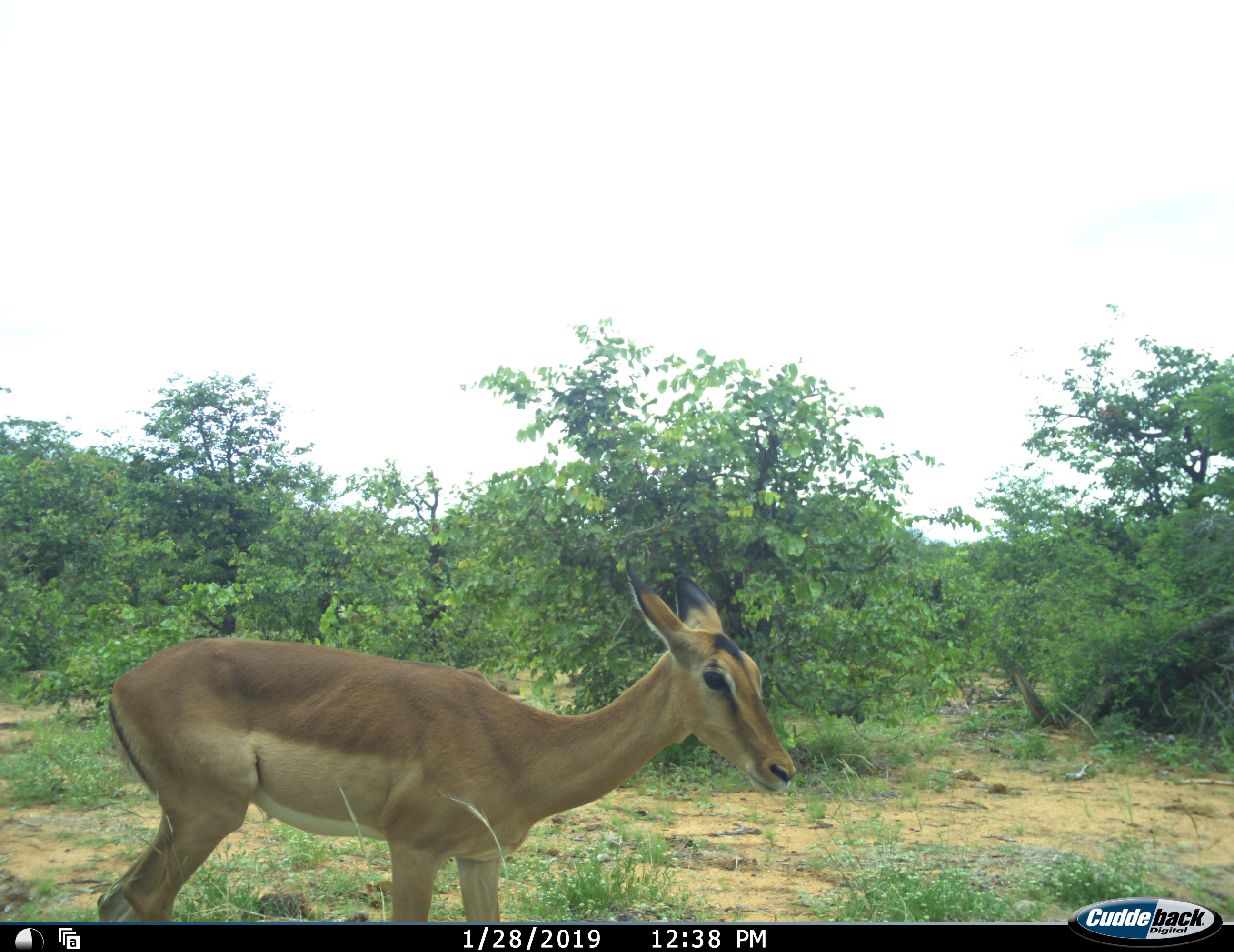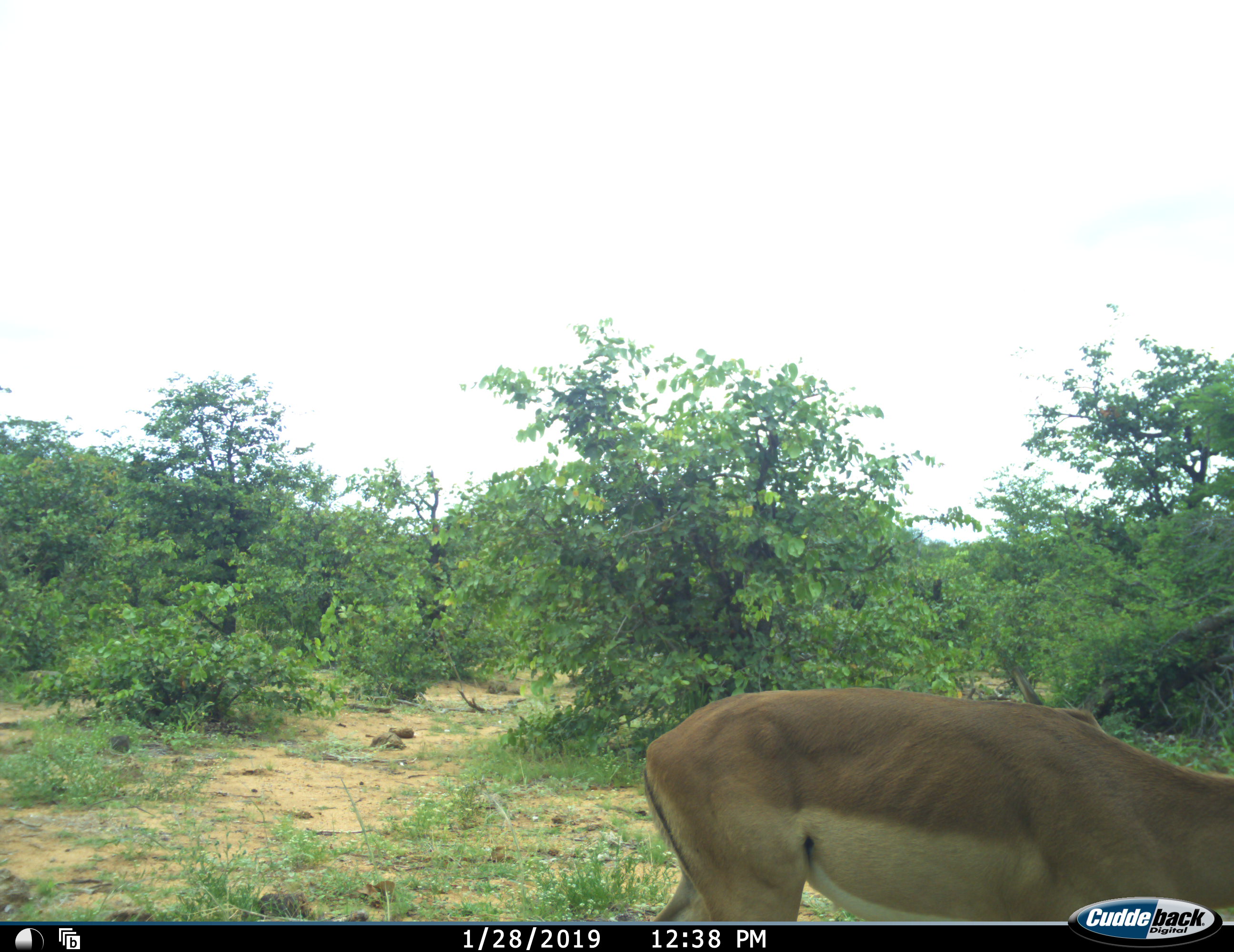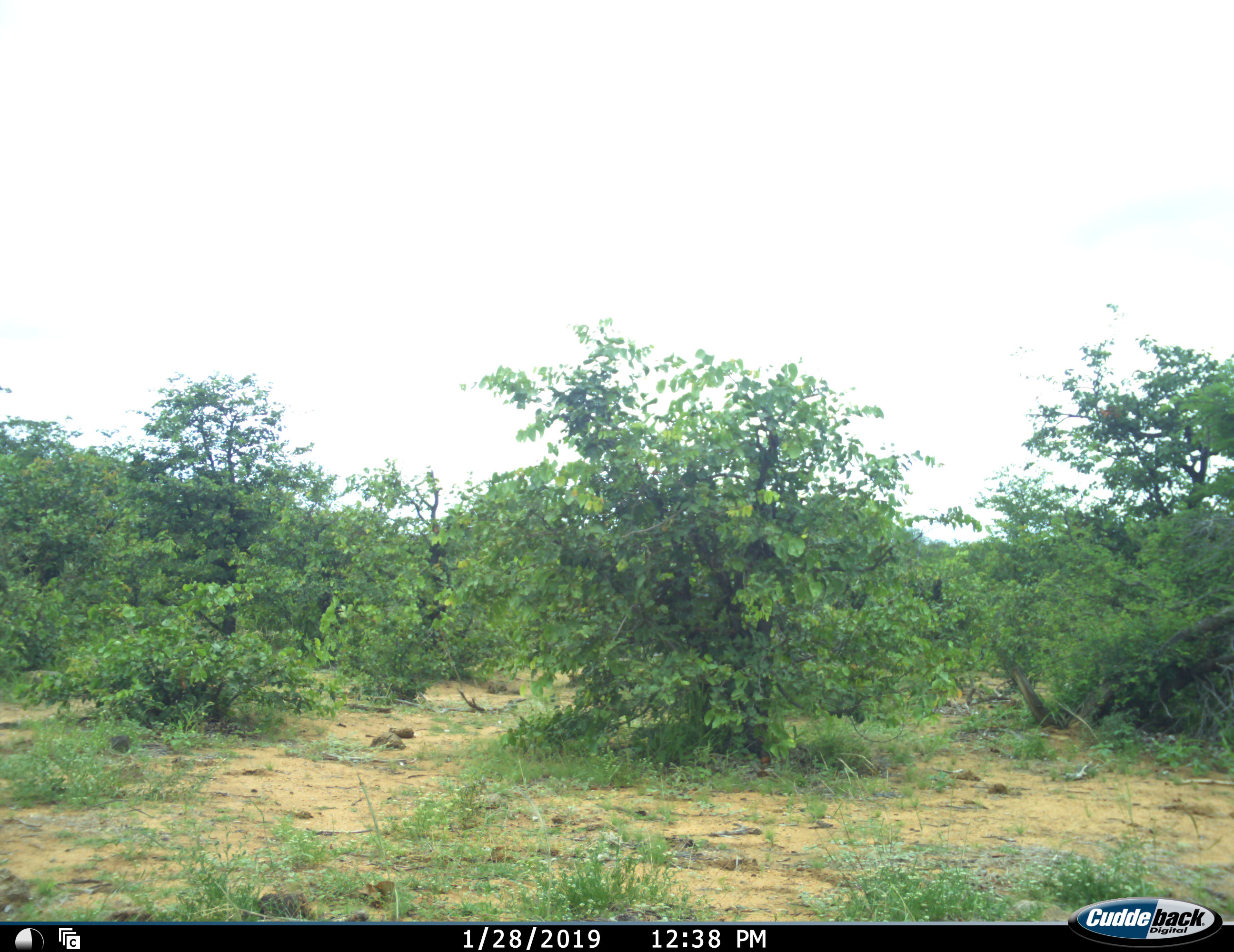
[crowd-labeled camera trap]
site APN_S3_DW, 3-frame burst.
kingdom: Animalia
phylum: Chordata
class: Mammalia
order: Artiodactyla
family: Bovidae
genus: Aepyceros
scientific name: Aepyceros melampus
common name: impala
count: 1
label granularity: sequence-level